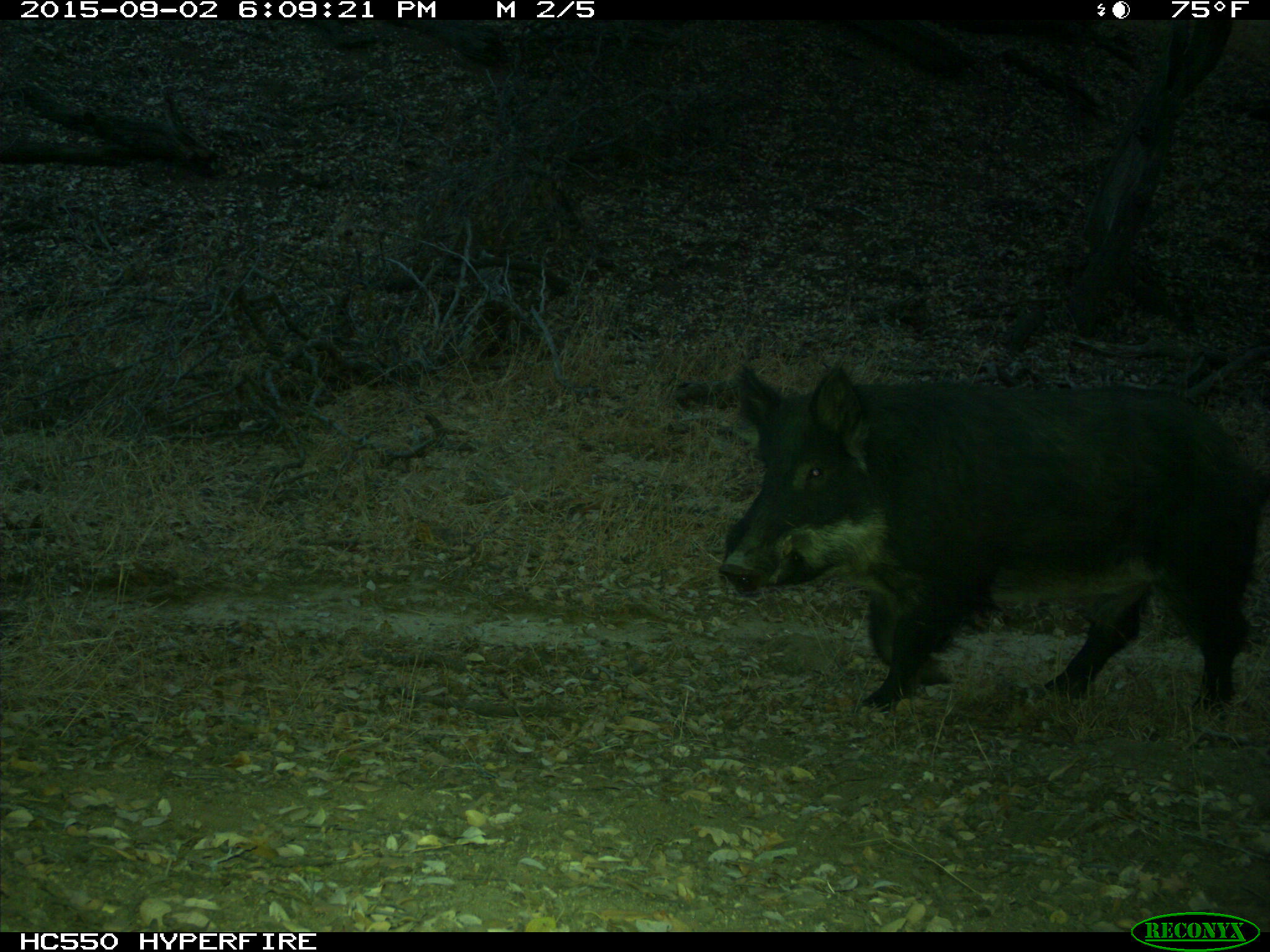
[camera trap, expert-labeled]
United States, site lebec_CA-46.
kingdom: Animalia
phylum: Chordata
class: Mammalia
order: Artiodactyla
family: Suidae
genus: Sus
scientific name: Sus scrofa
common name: wild boar